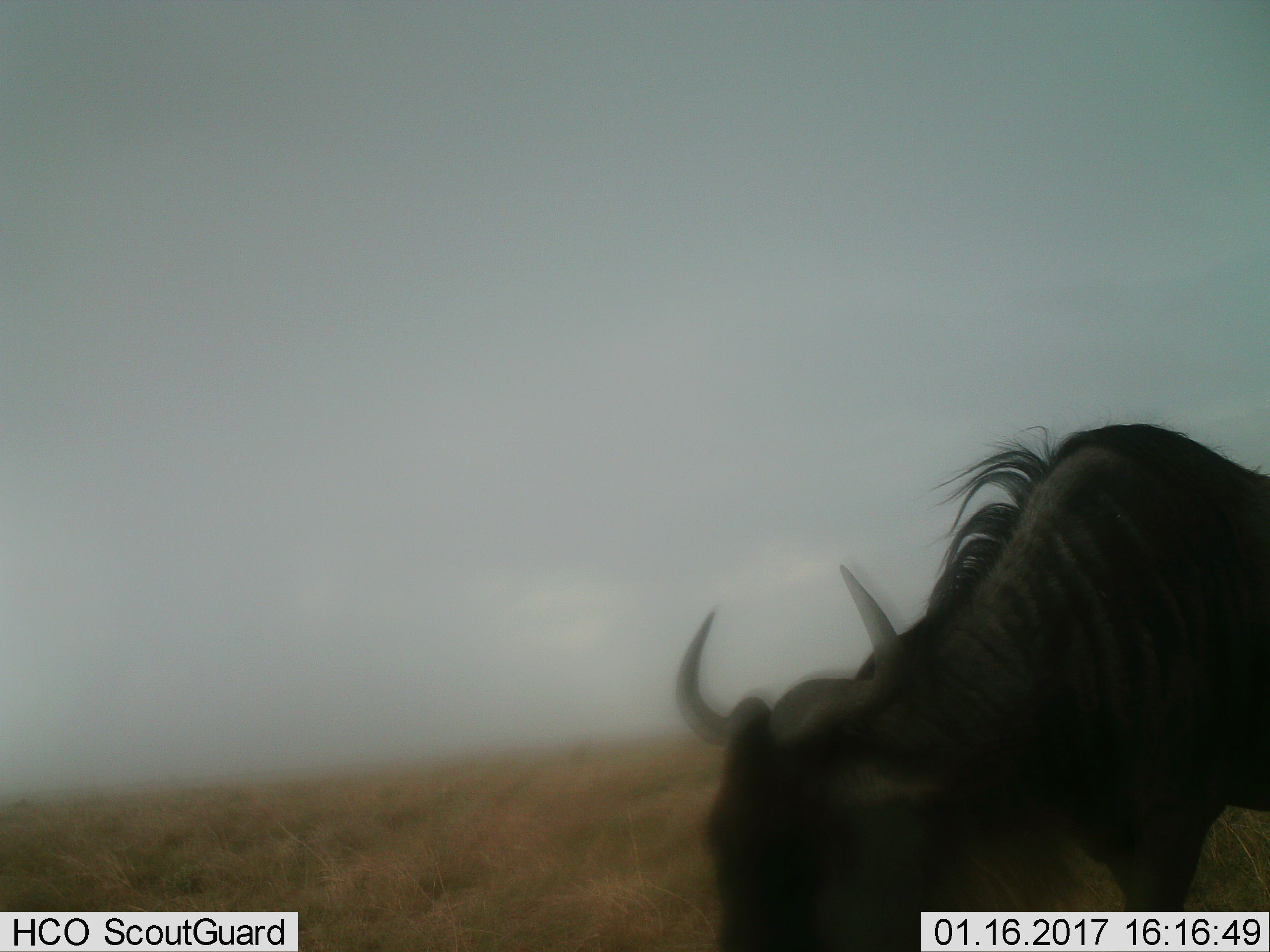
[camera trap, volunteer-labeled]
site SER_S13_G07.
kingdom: Animalia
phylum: Chordata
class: Mammalia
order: Artiodactyla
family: Bovidae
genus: Connochaetes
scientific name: Connochaetes taurinus taurinus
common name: blue wildebeest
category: wildebeestblue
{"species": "wildebeestblue (blue wildebeest) (Connochaetes taurinus taurinus)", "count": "1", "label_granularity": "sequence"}